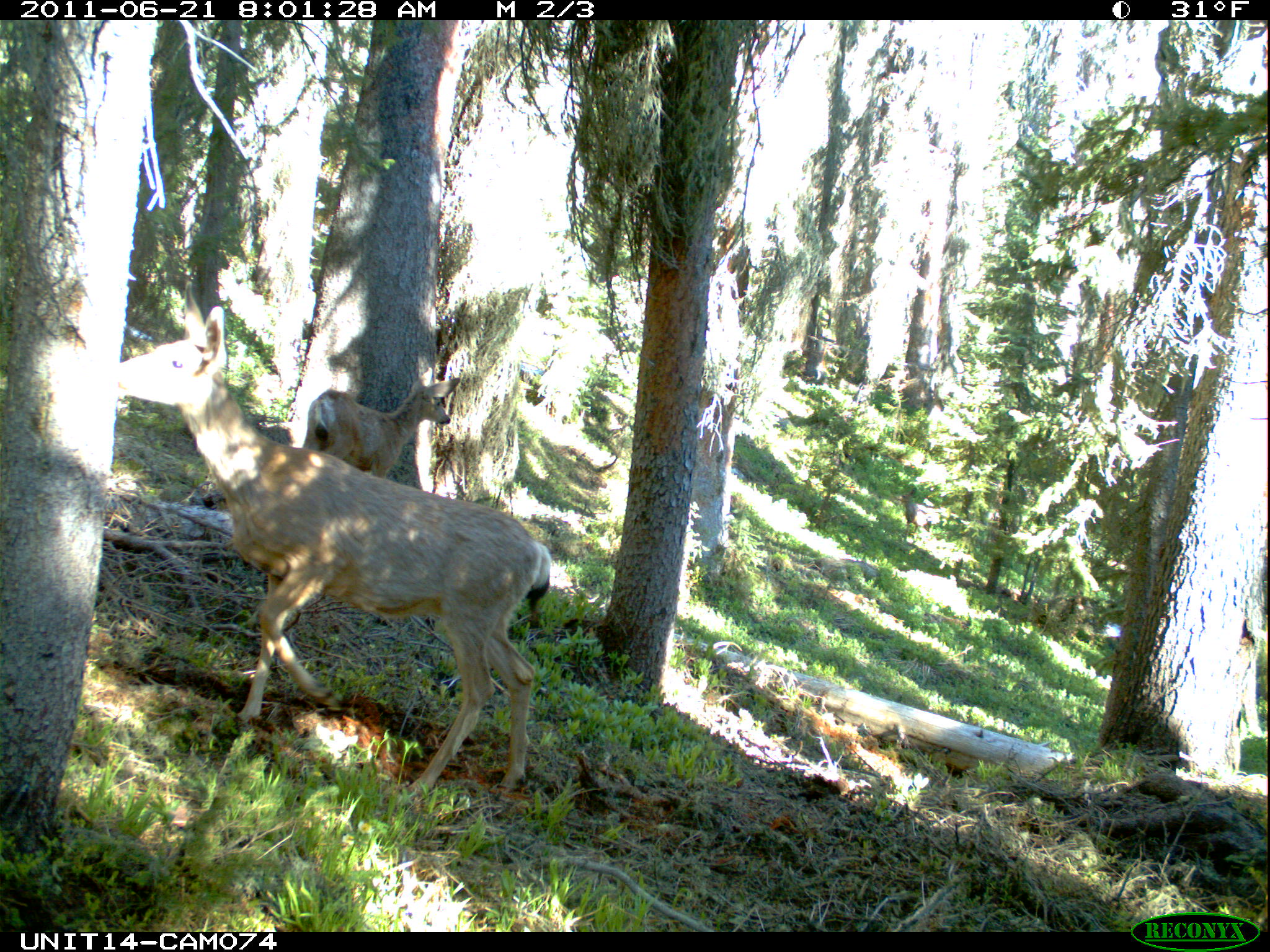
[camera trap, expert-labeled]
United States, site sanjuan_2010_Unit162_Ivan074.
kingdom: Animalia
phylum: Chordata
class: Mammalia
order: Artiodactyla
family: Cervidae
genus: Odocoileus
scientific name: Odocoileus hemionus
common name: mule deer